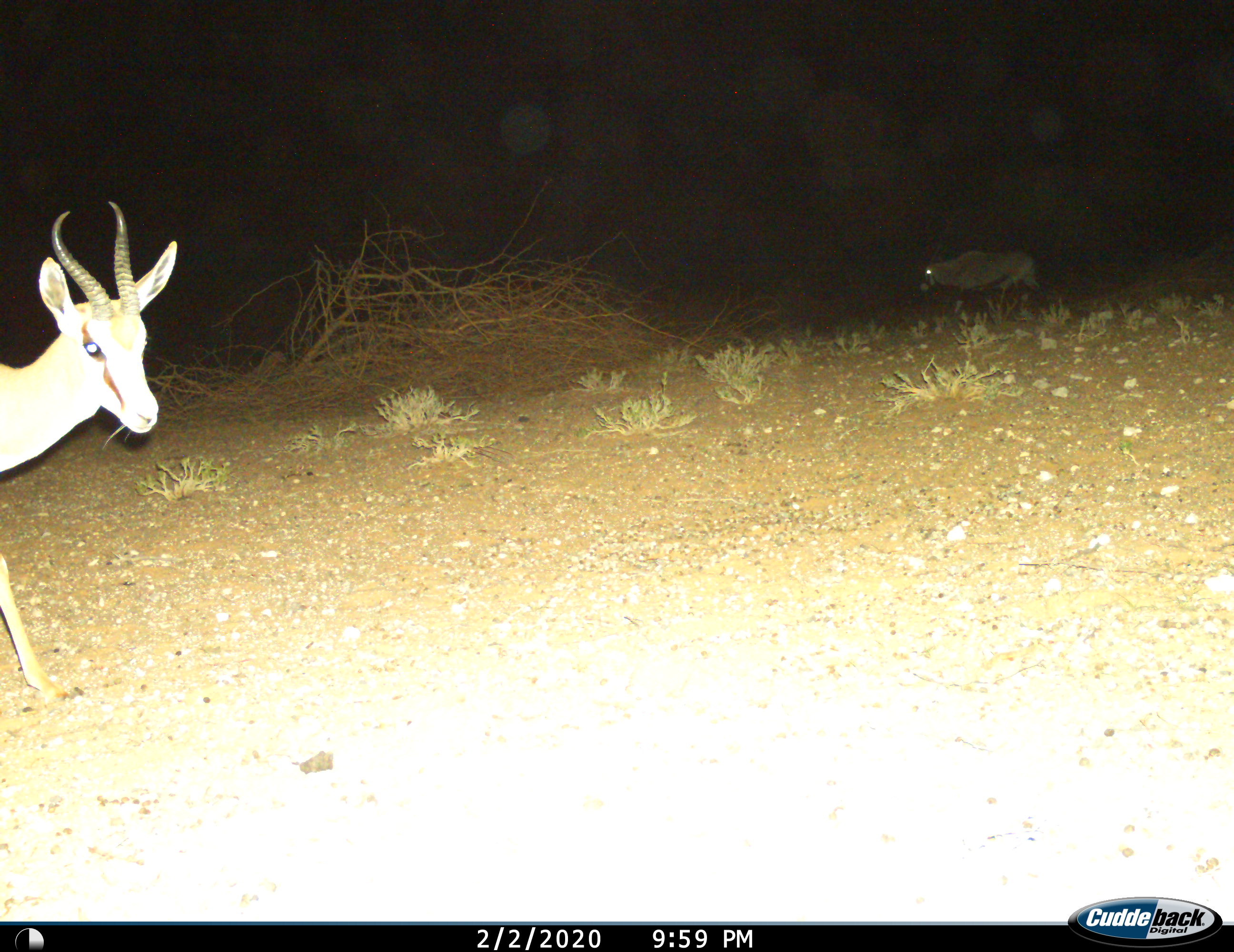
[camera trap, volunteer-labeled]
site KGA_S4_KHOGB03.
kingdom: Animalia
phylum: Chordata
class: Mammalia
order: Artiodactyla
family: Bovidae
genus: Oryx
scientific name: Oryx gazella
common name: gemsbok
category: oryx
Oryx (gemsbok) (Oryx gazella), count 1. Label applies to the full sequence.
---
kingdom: Animalia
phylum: Chordata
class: Mammalia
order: Artiodactyla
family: Bovidae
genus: Antidorcas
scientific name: Antidorcas marsupialis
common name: springbok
Springbok (Antidorcas marsupialis), count 1. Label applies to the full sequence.